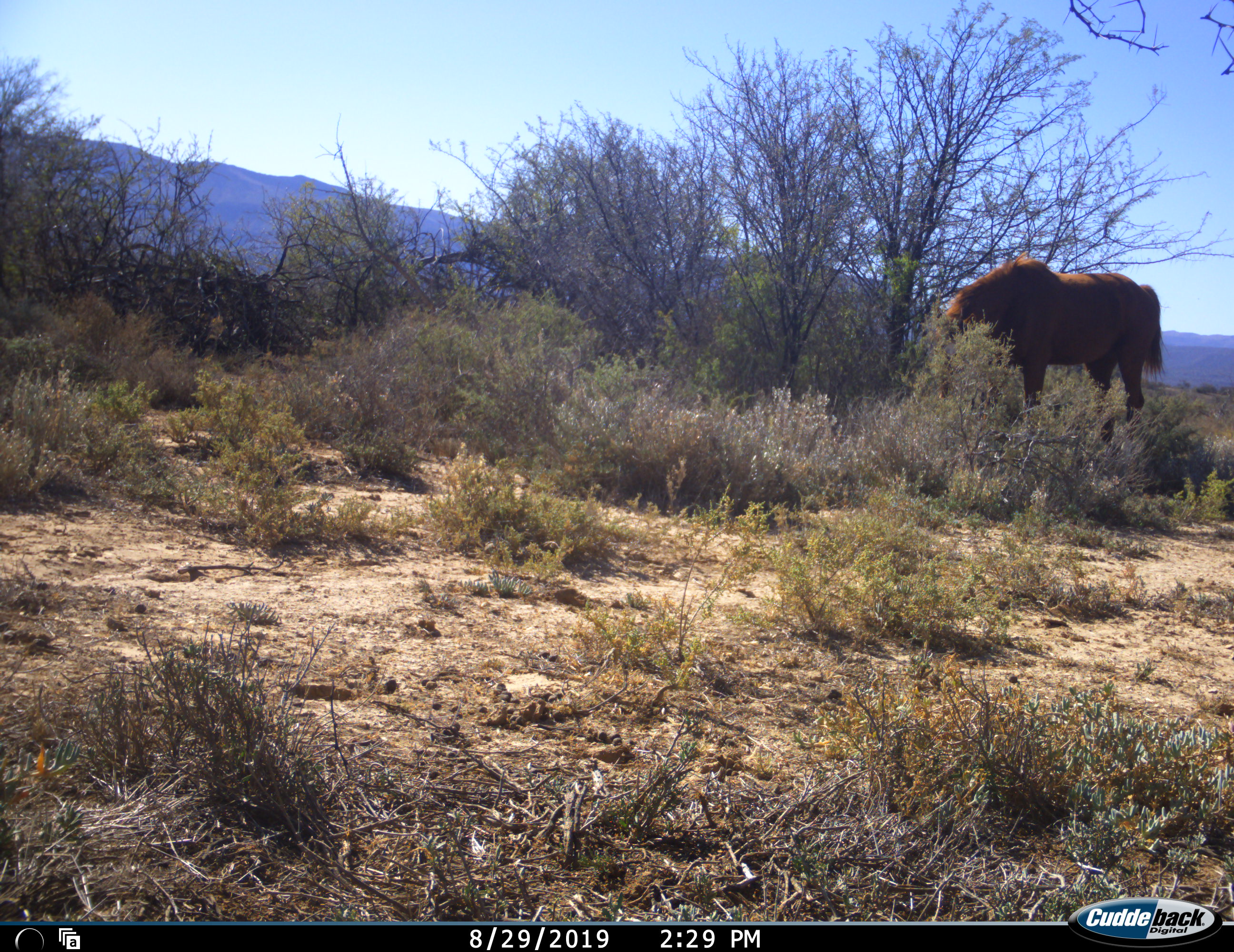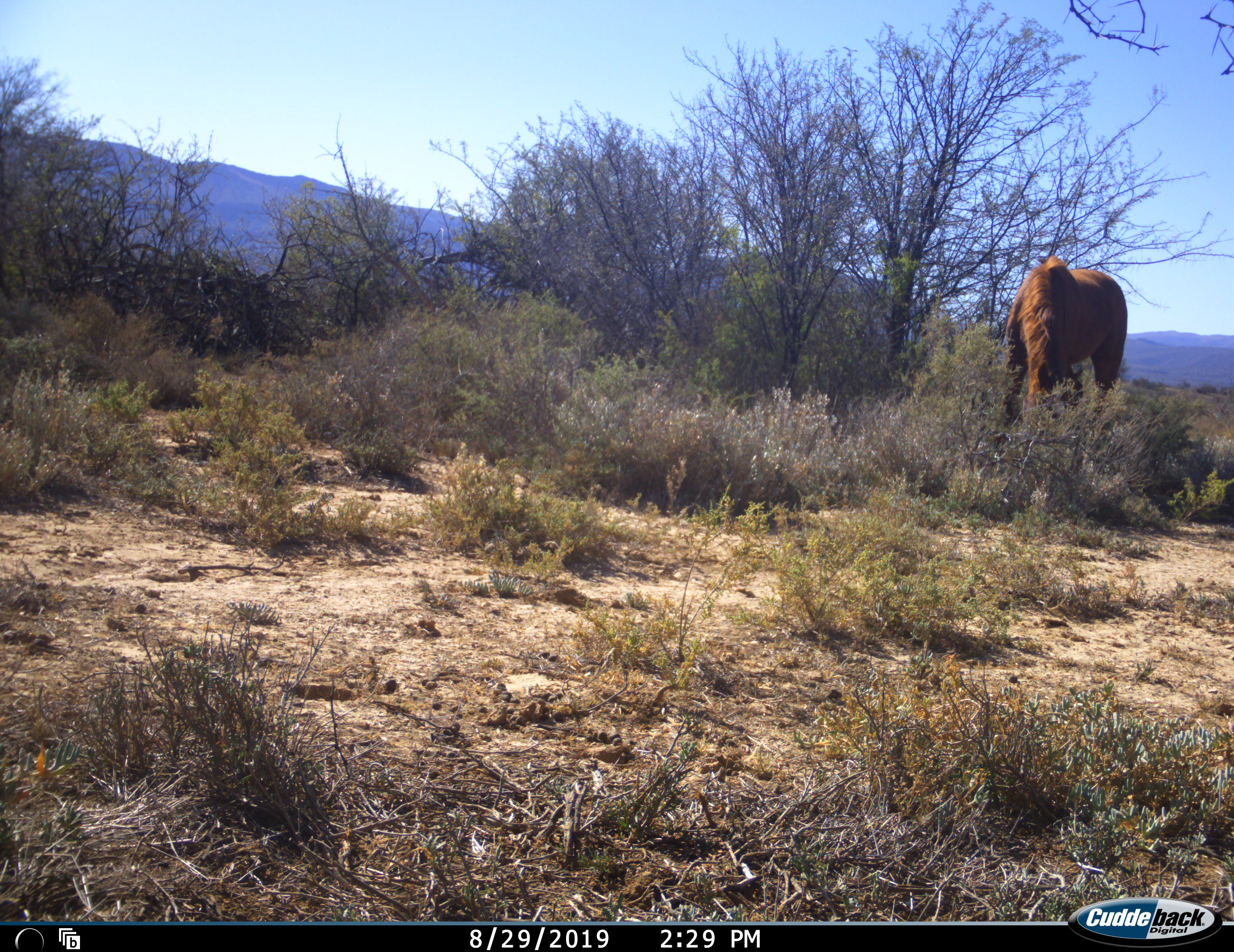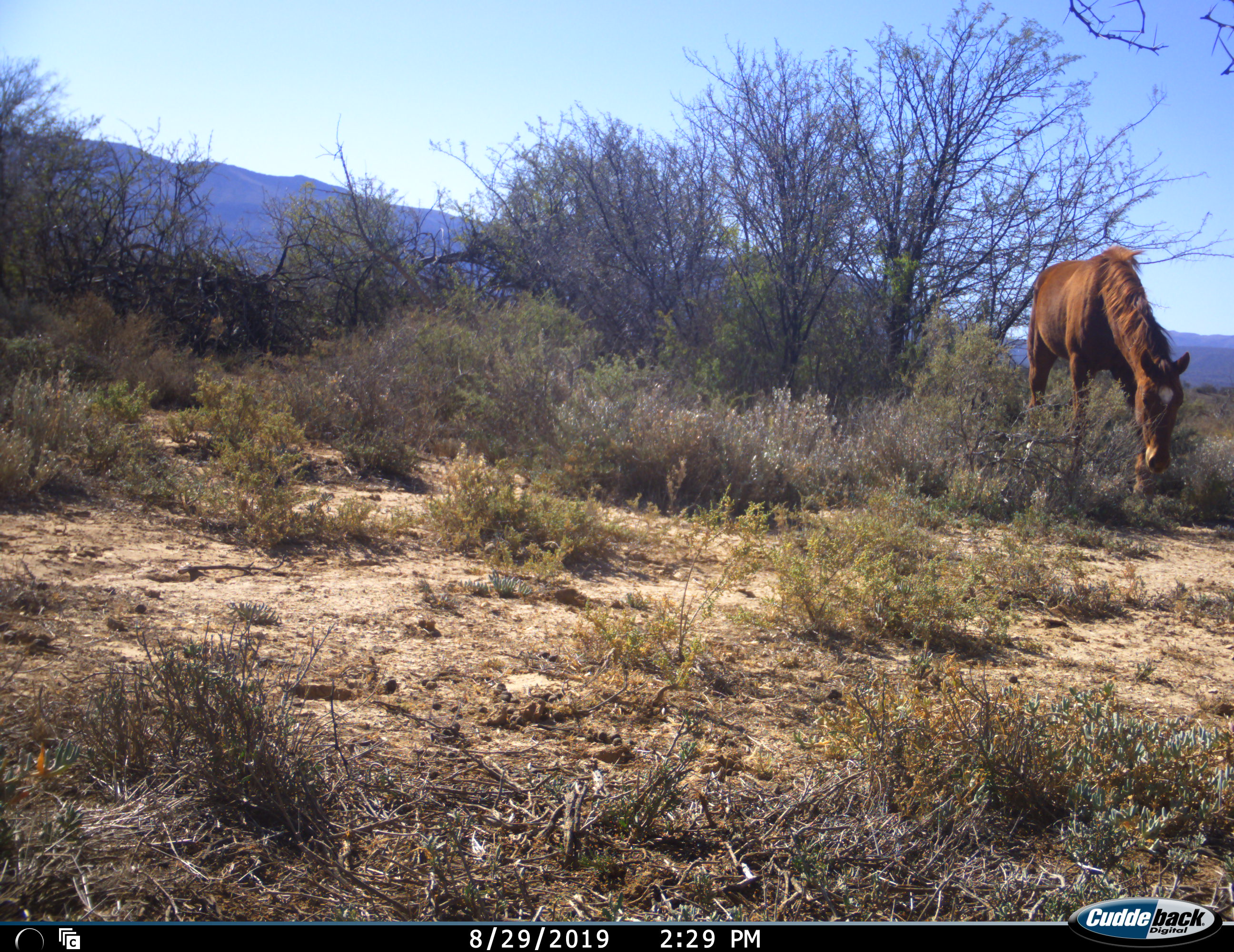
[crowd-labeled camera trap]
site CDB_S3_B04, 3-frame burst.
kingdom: Animalia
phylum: Chordata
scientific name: Vertebrata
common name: domestic animal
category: domesticanimal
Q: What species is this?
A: Domesticanimal (domestic animal) (Vertebrata).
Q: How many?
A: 1.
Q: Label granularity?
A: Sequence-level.